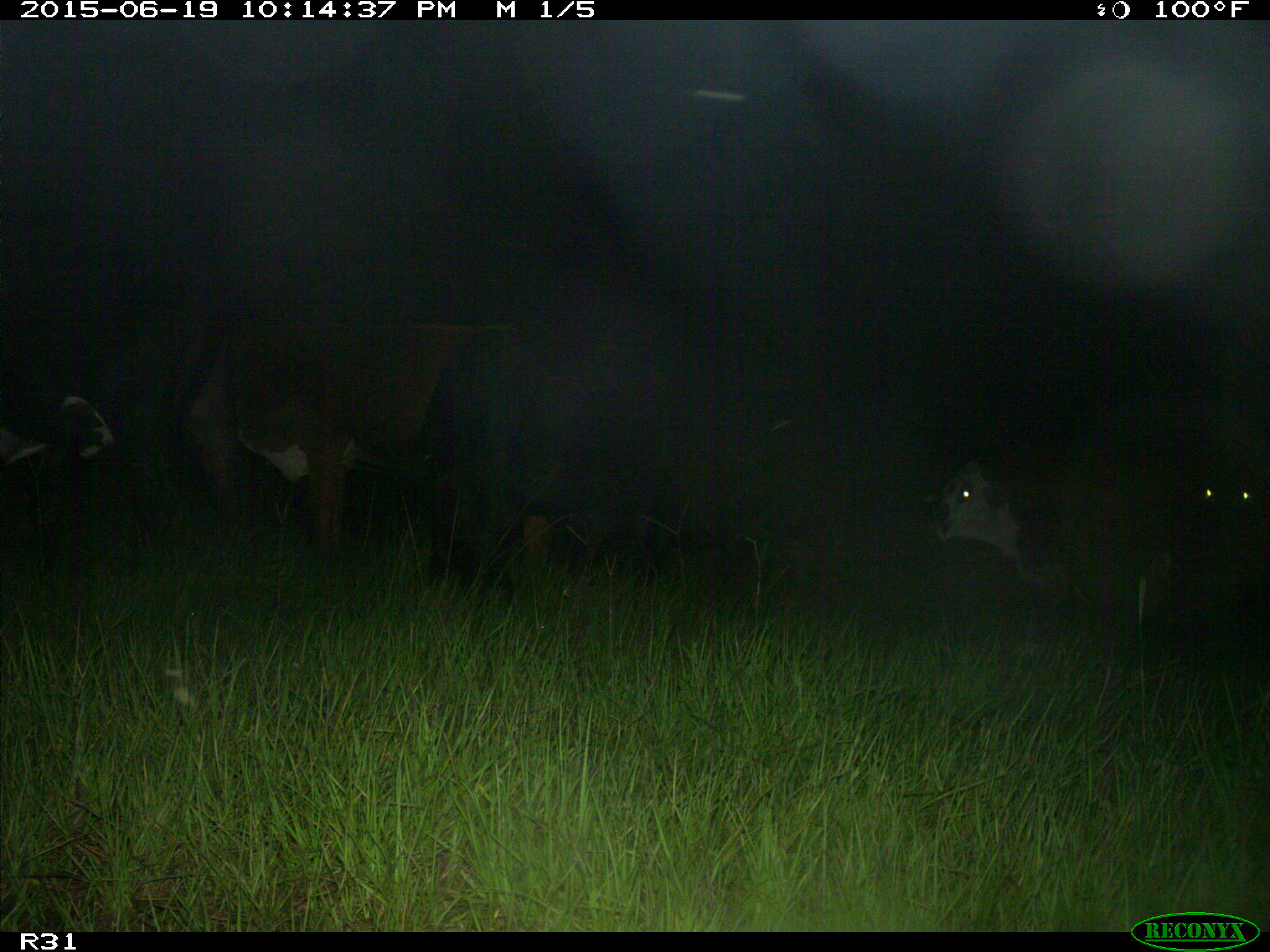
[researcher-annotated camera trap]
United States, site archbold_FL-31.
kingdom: Animalia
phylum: Chordata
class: Mammalia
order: Artiodactyla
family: Bovidae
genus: Bos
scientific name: Bos taurus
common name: domestic cow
Bos taurus (domestic cow).